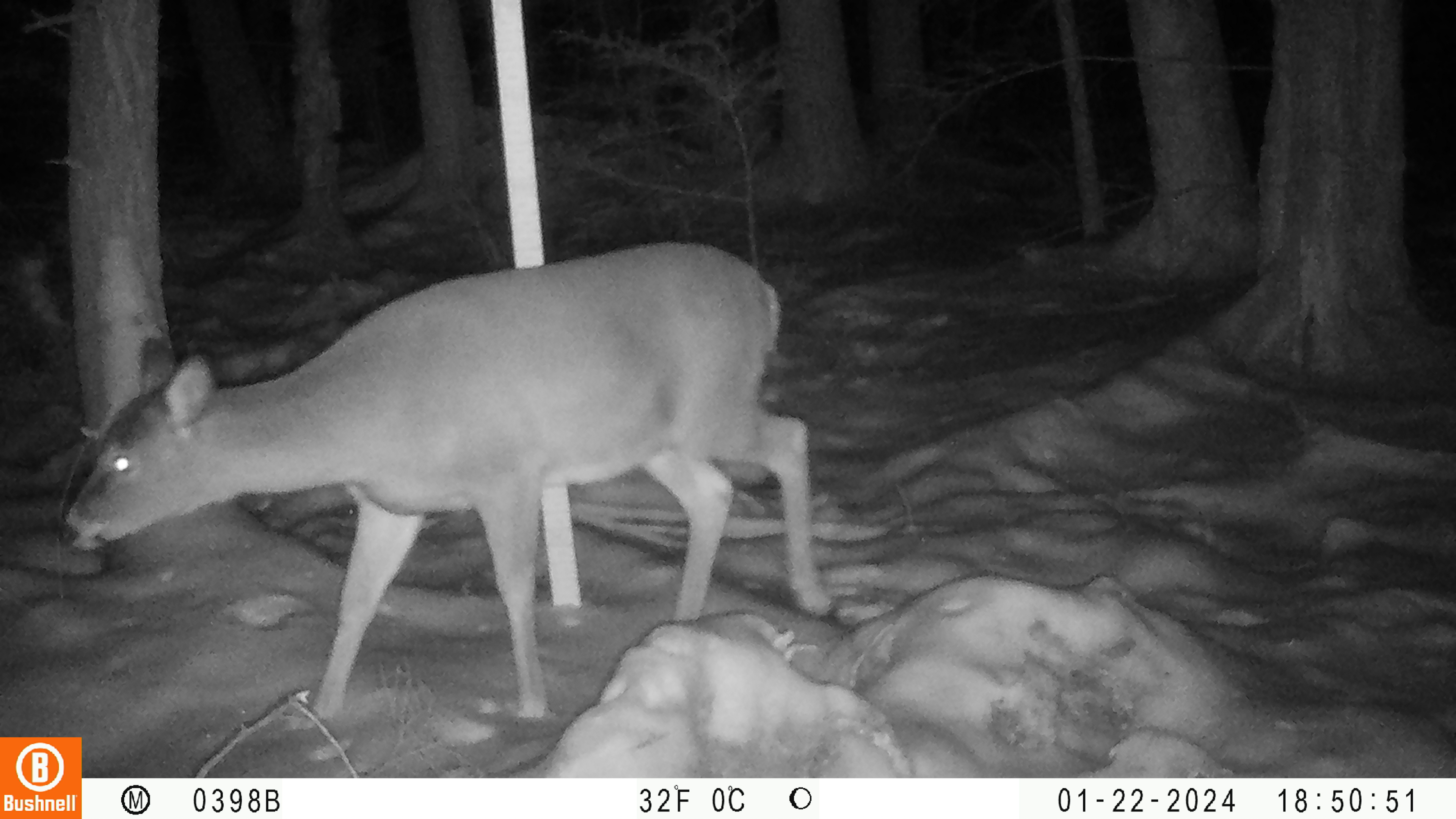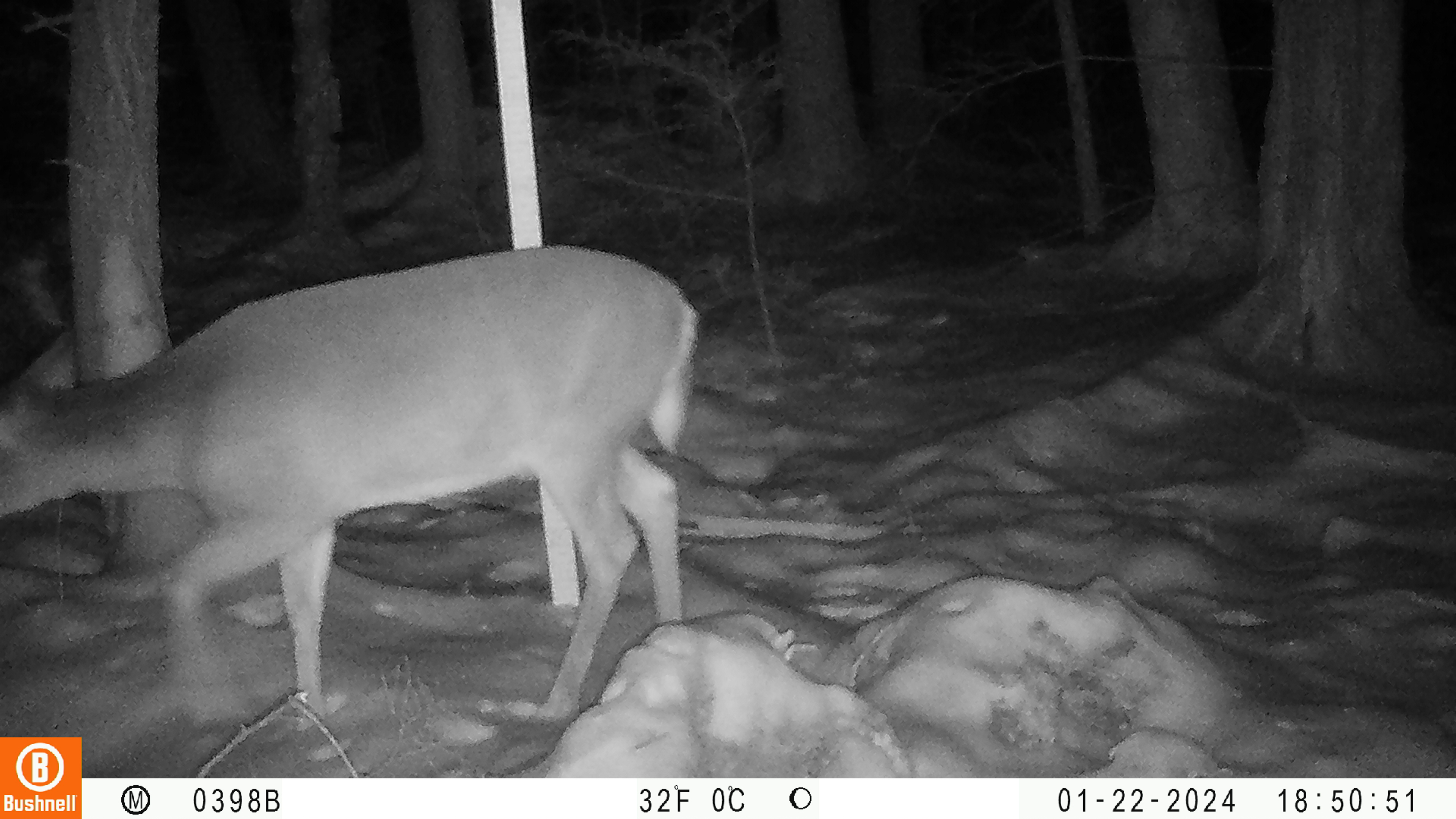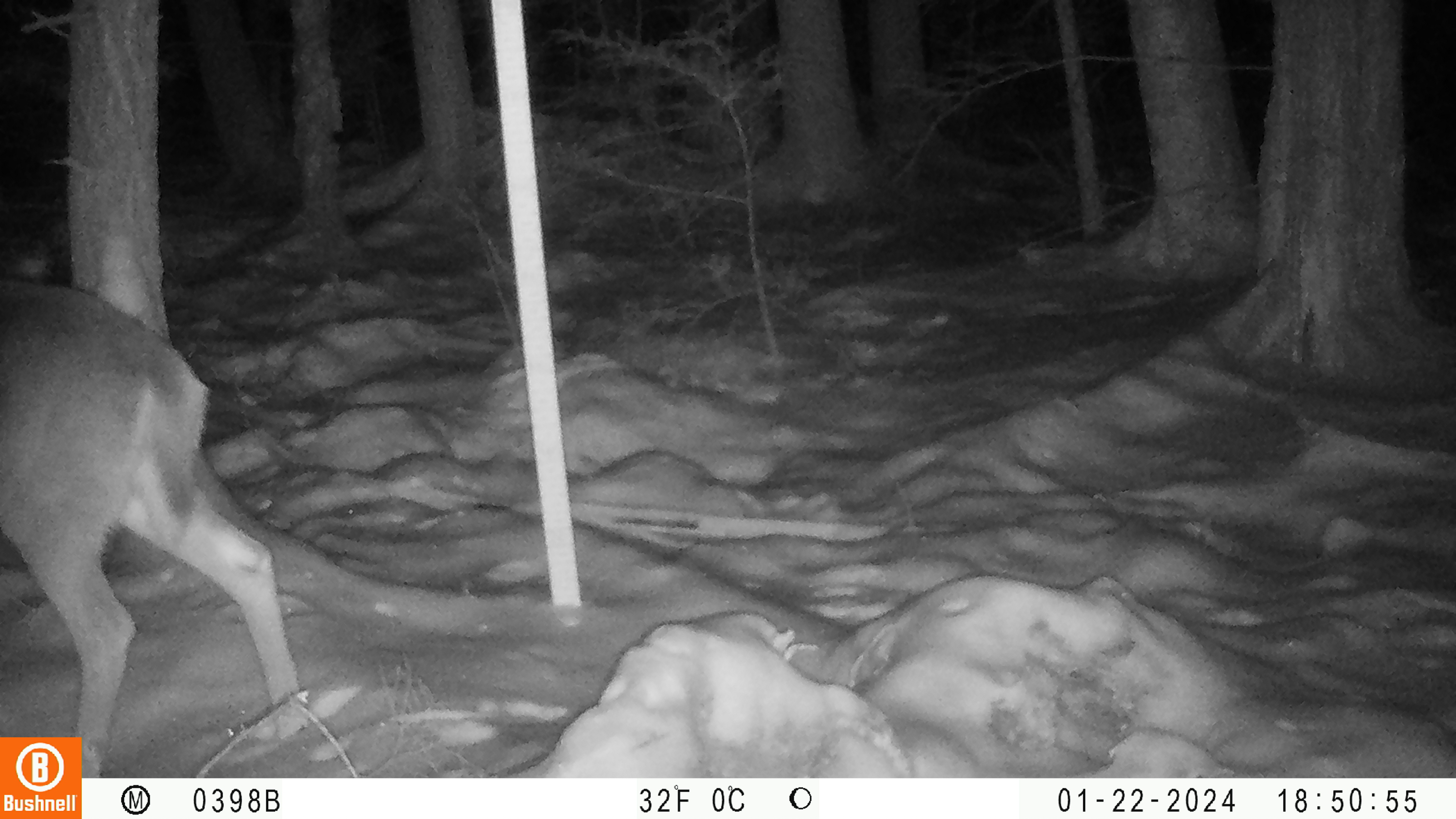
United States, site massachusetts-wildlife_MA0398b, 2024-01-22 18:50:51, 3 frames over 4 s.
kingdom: Animalia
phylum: Chordata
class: Mammalia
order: Artiodactyla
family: Cervidae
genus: Odocoileus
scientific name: Odocoileus virginianus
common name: white-tailed deer